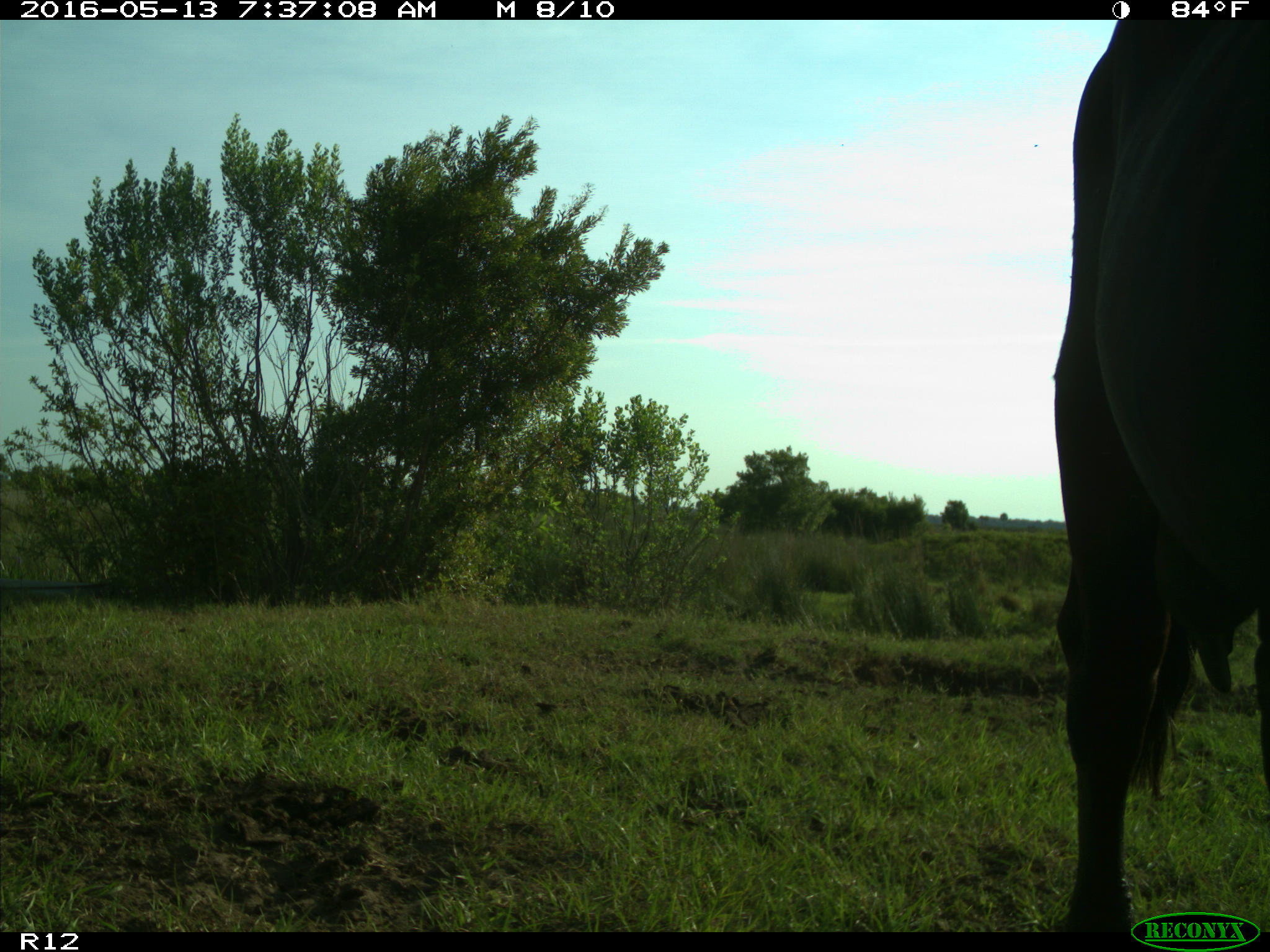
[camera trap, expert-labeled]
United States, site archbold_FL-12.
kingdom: Animalia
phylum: Chordata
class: Mammalia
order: Artiodactyla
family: Bovidae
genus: Bos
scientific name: Bos taurus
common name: domestic cow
Bos taurus (domestic cow).